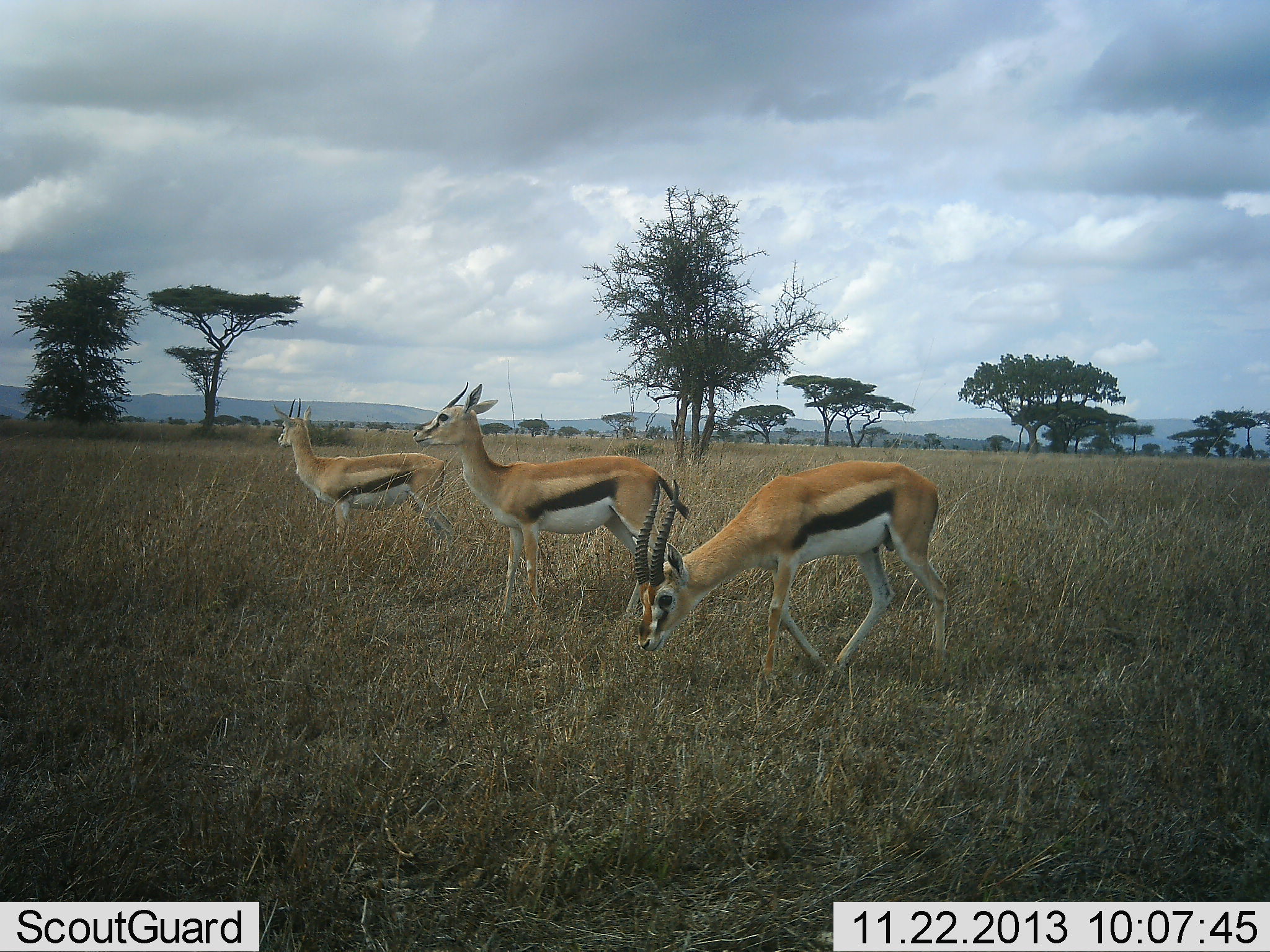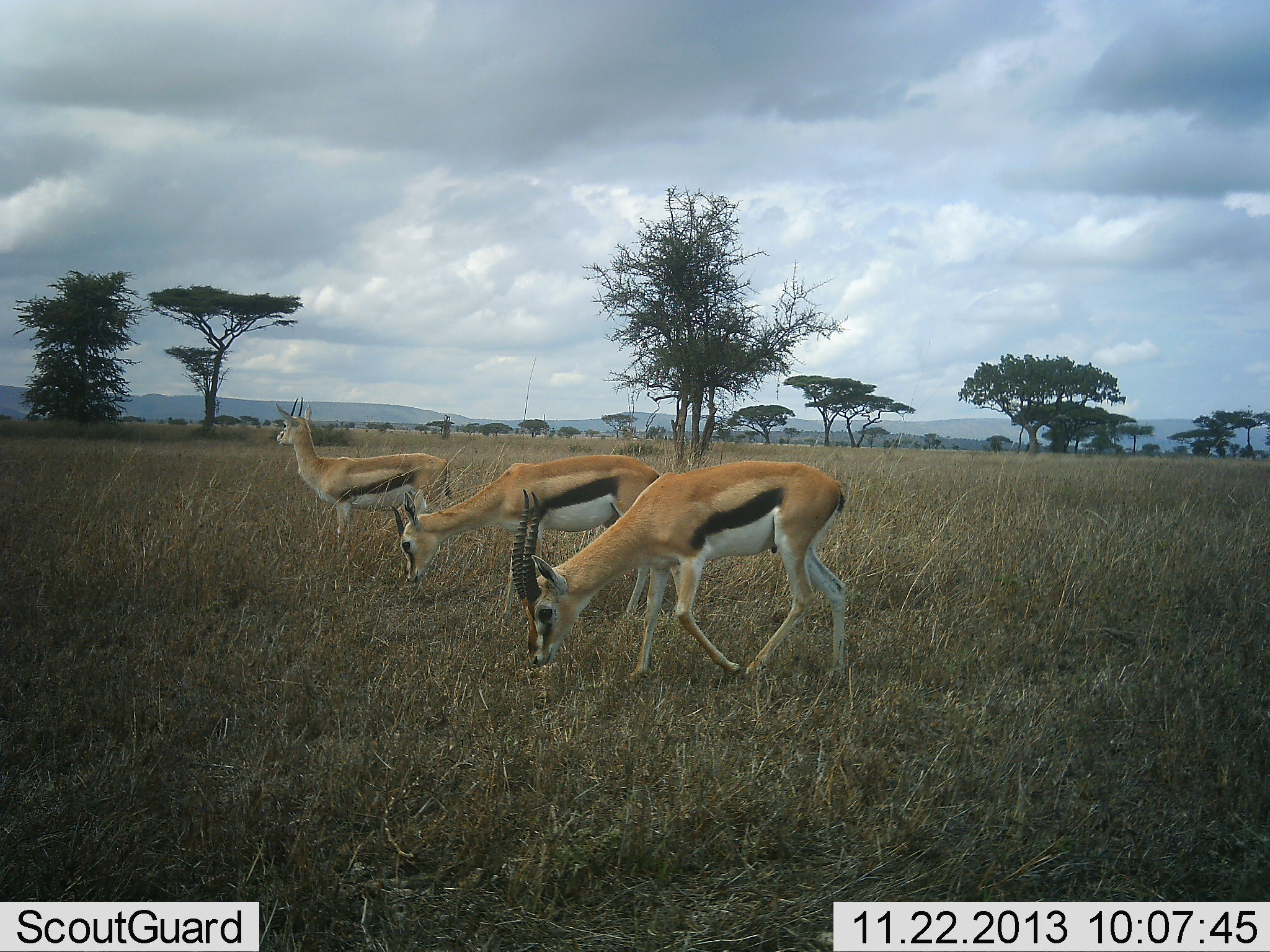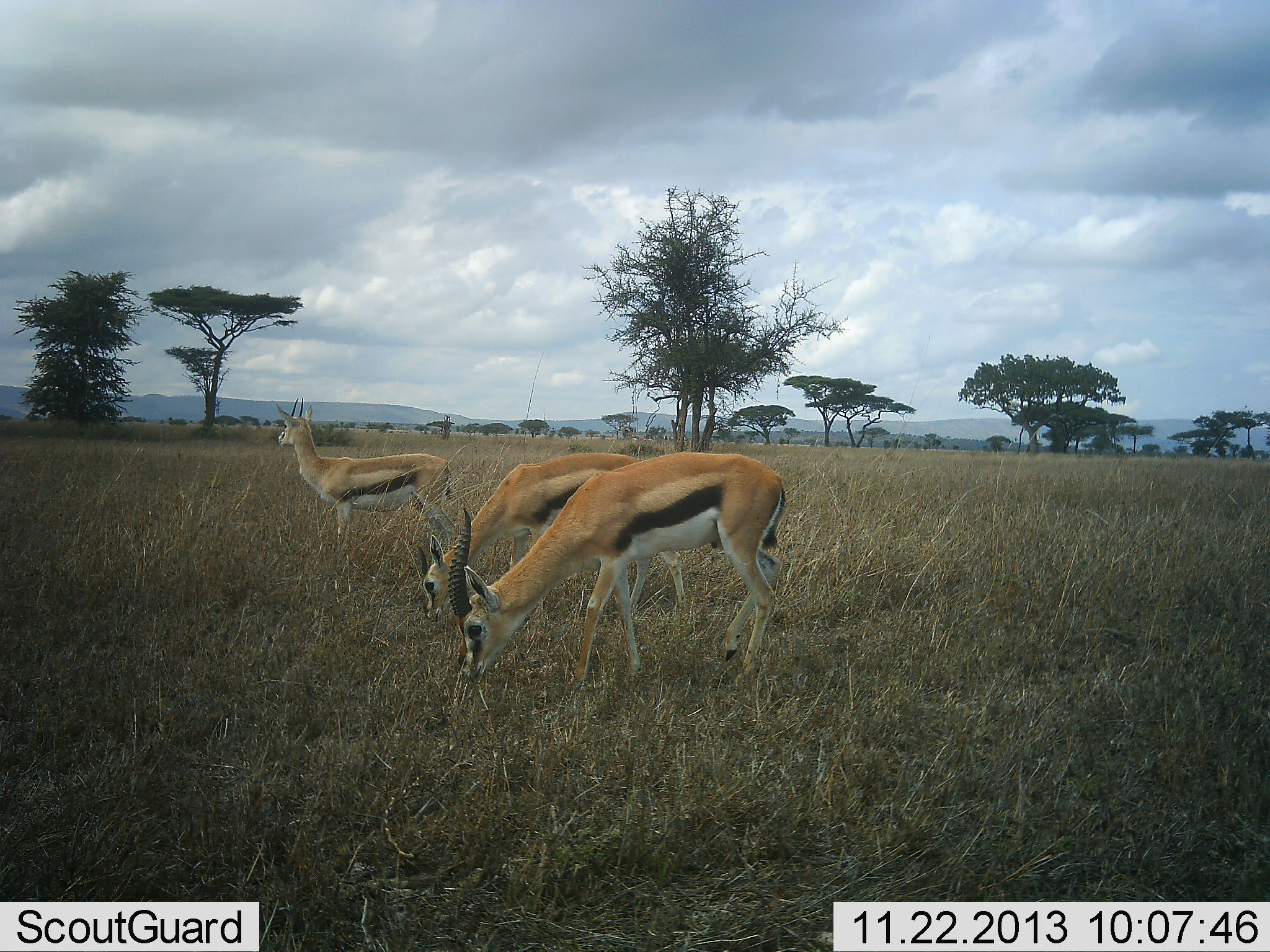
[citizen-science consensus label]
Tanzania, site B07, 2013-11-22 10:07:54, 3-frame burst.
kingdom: Animalia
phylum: Chordata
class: Mammalia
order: Artiodactyla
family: Bovidae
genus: Eudorcas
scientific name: Eudorcas thomsonii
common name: thomson's gazelle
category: gazellethomsons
Gazellethomsons (thomson's gazelle) (Eudorcas thomsonii), count 3. Behavior (volunteer vote fractions): standing 60%, resting 10%, moving 40%, interacting 0%. Young present (vote fraction): 0%. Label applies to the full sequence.